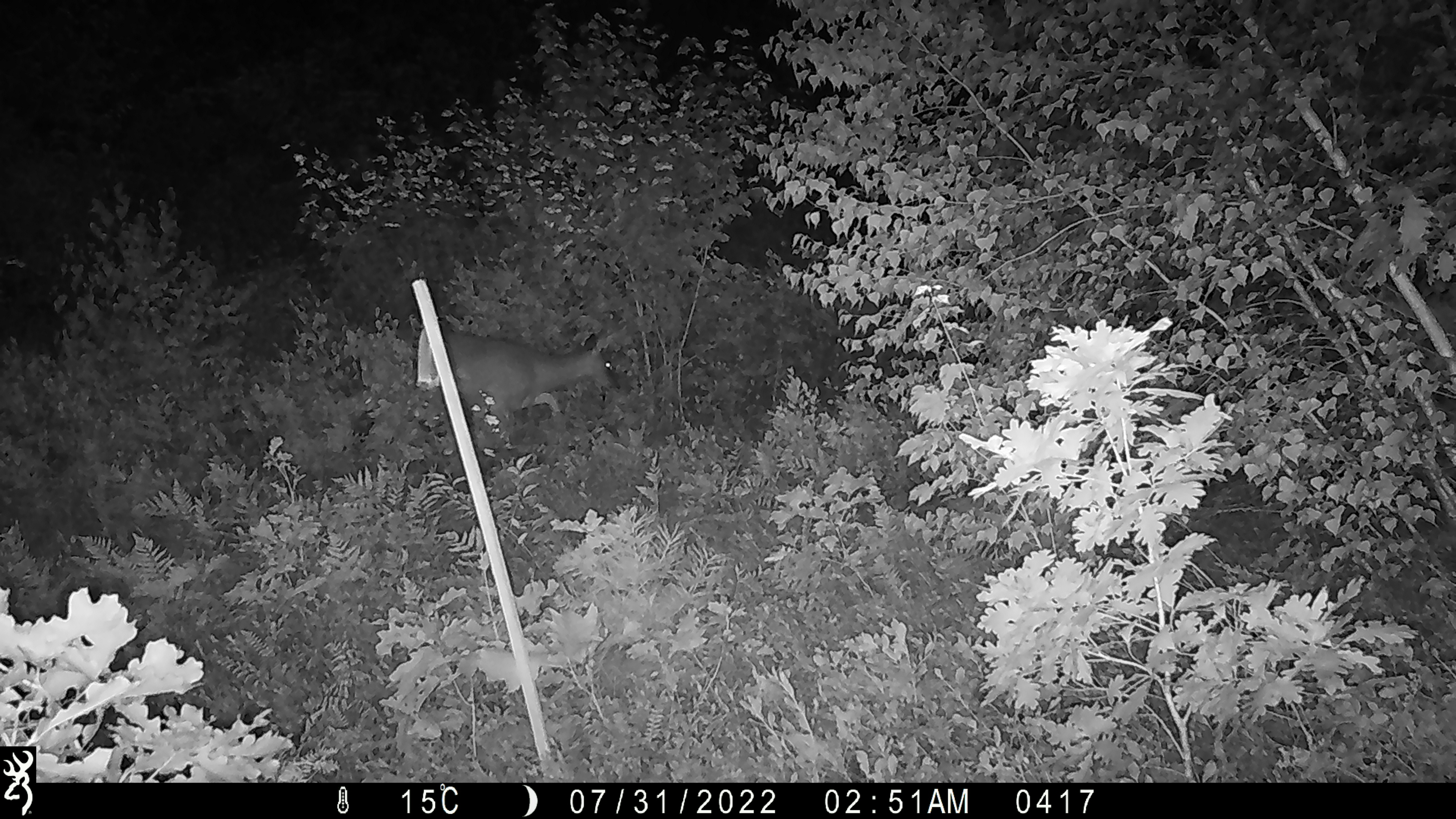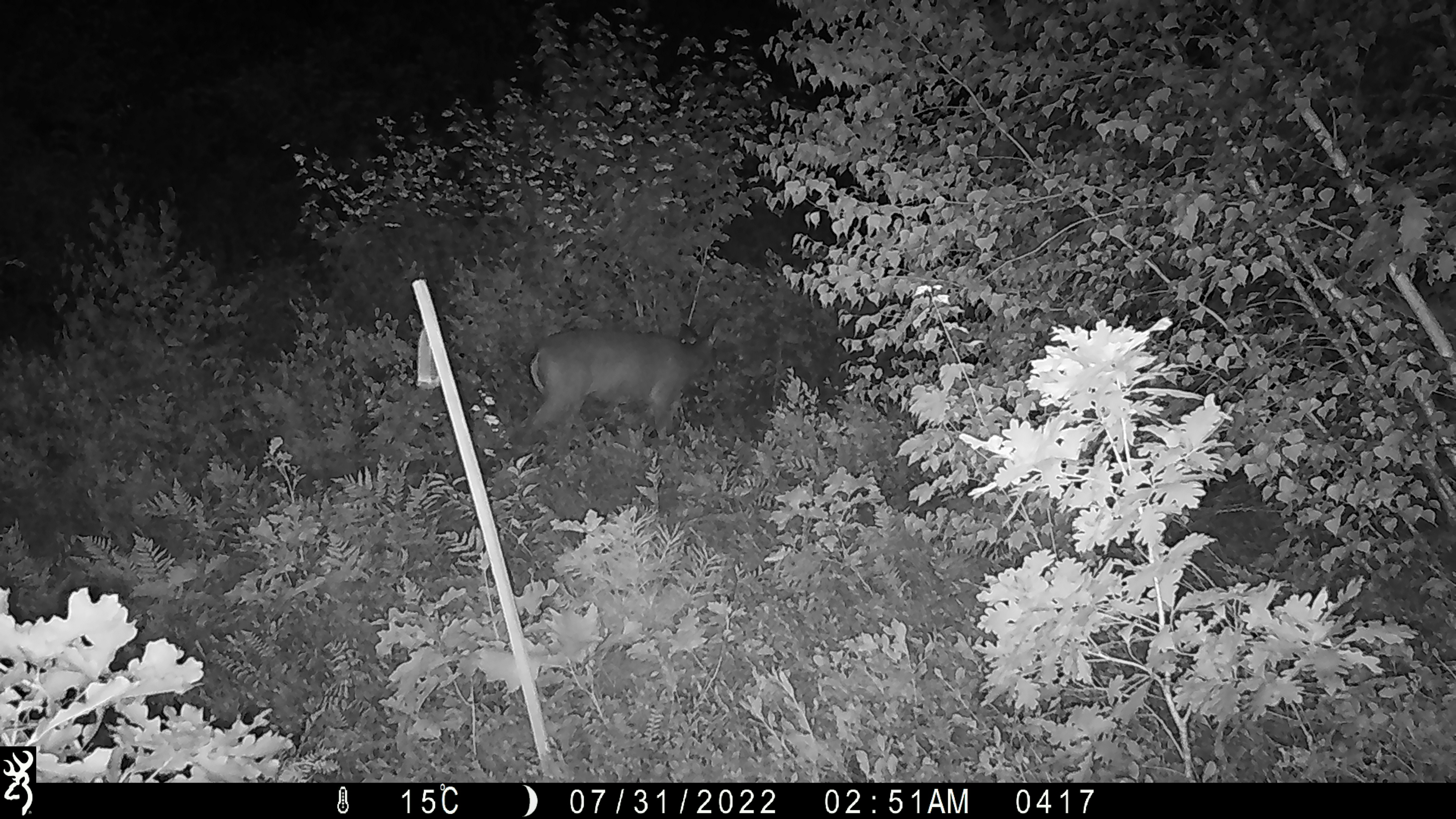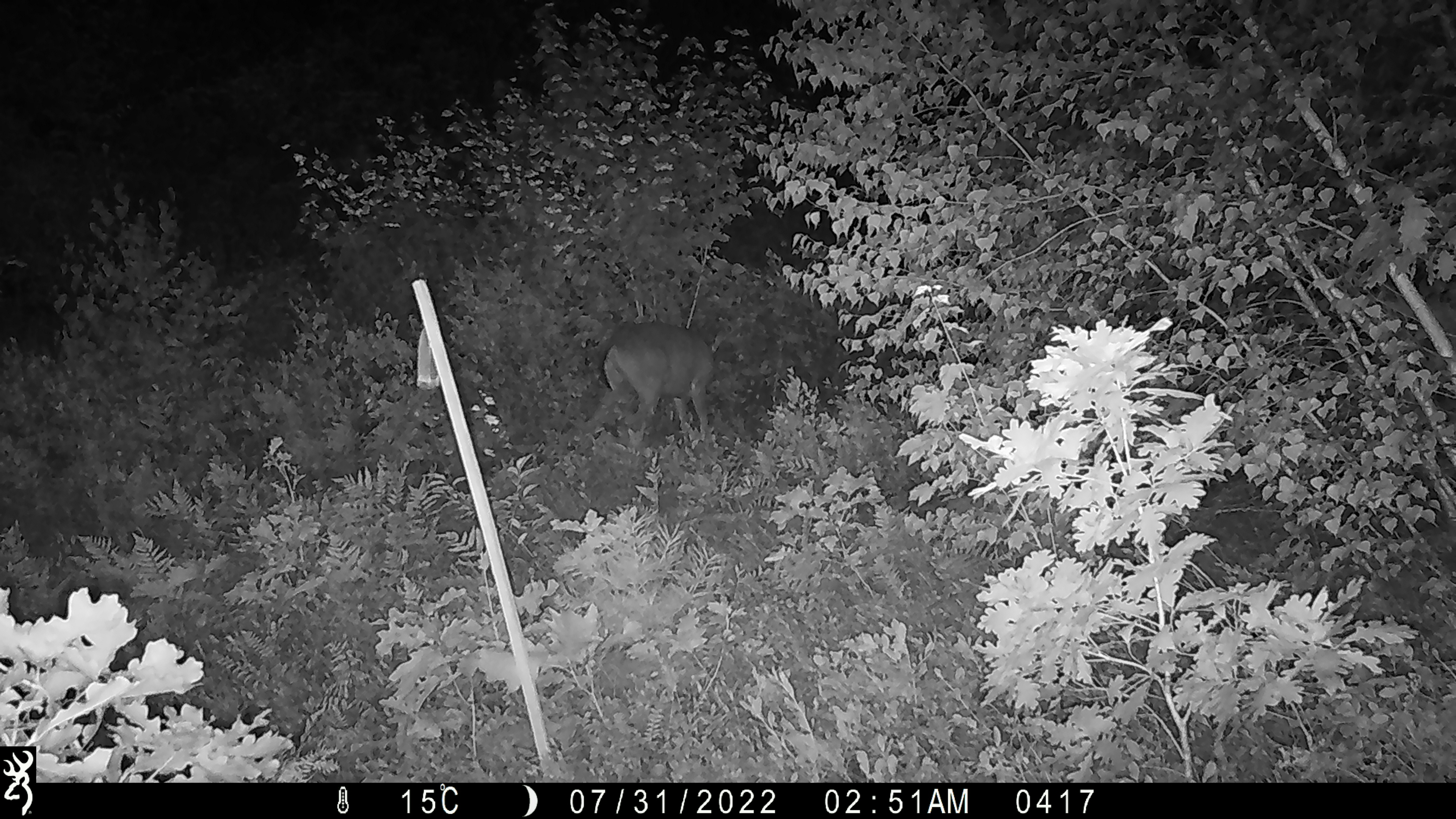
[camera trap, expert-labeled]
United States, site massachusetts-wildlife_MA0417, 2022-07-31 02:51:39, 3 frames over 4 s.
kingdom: Animalia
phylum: Chordata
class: Mammalia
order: Artiodactyla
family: Cervidae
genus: Odocoileus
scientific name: Odocoileus virginianus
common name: white-tailed deer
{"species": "white-tailed deer (Odocoileus virginianus)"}